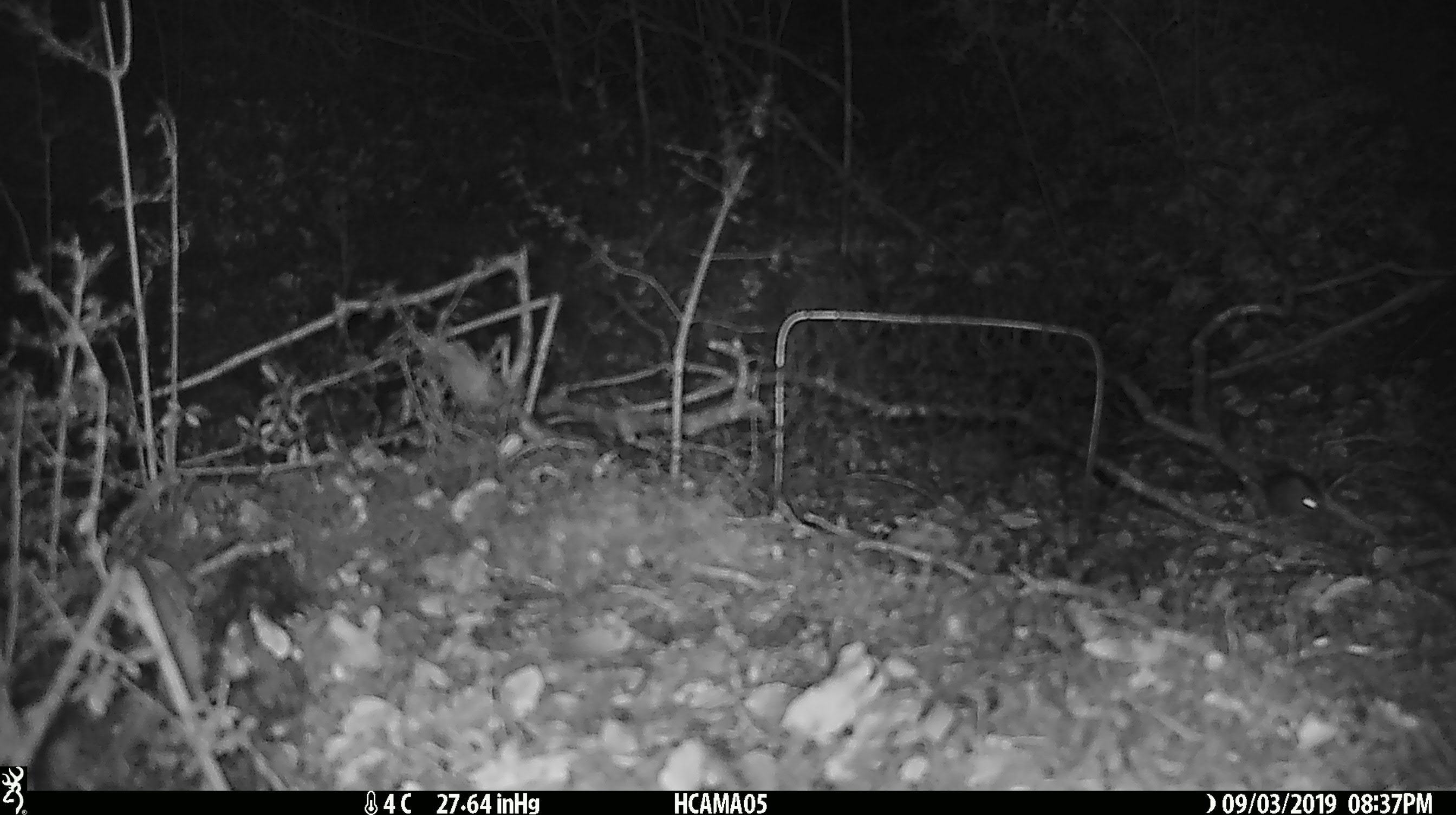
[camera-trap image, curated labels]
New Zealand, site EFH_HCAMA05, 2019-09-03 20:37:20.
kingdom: Animalia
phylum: Chordata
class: Mammalia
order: Rodentia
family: Muridae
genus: Mus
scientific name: Mus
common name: mouse